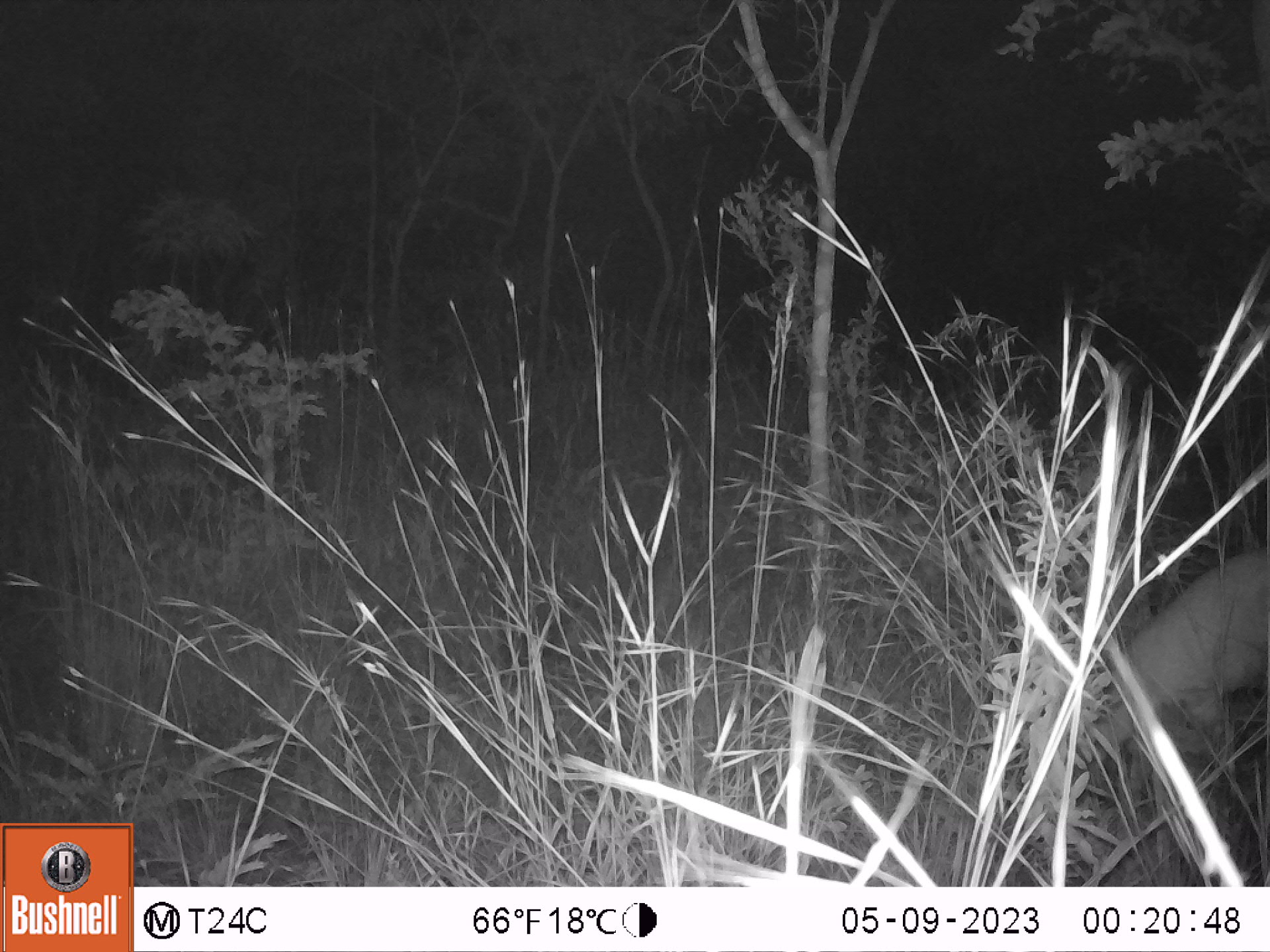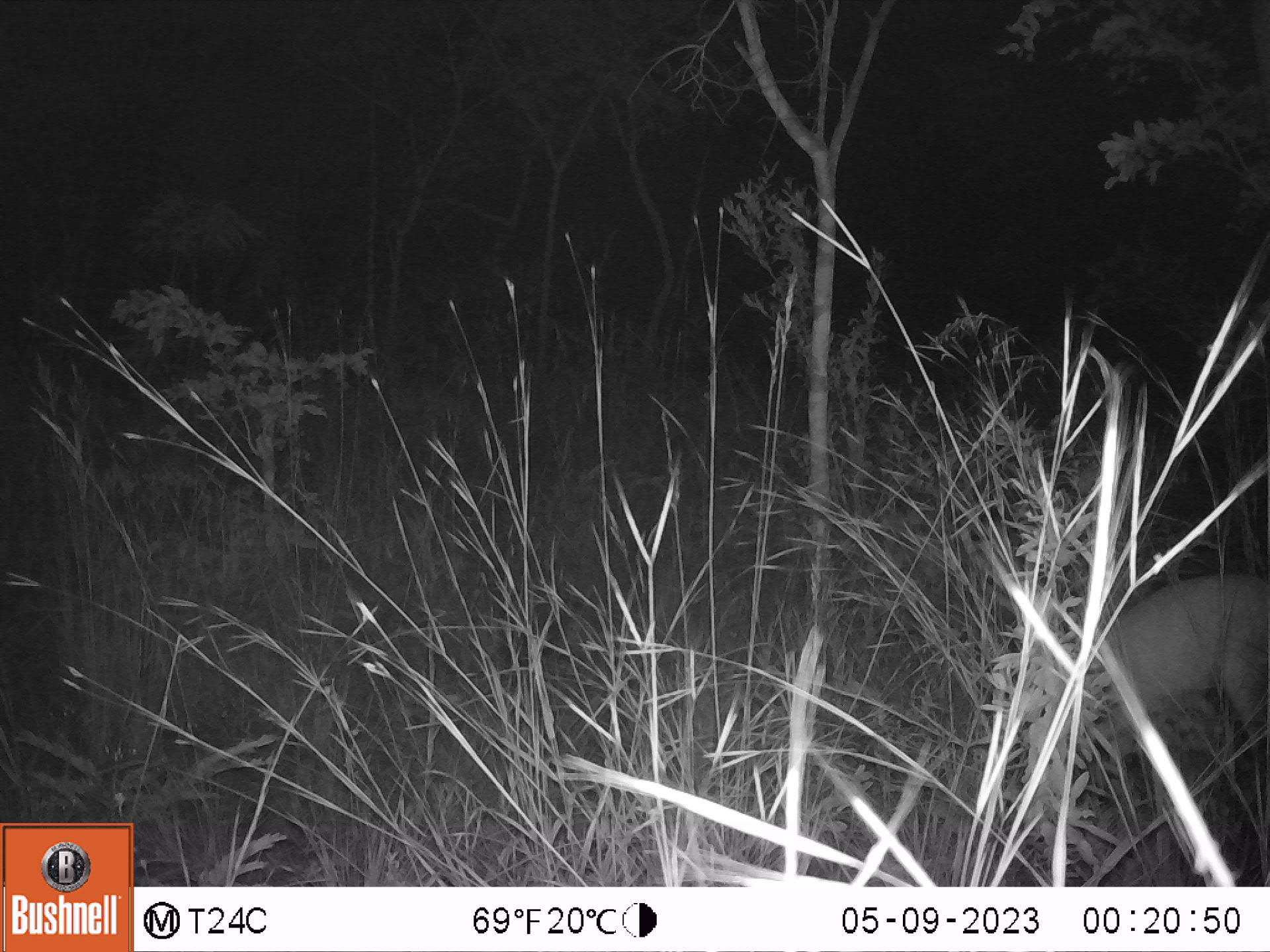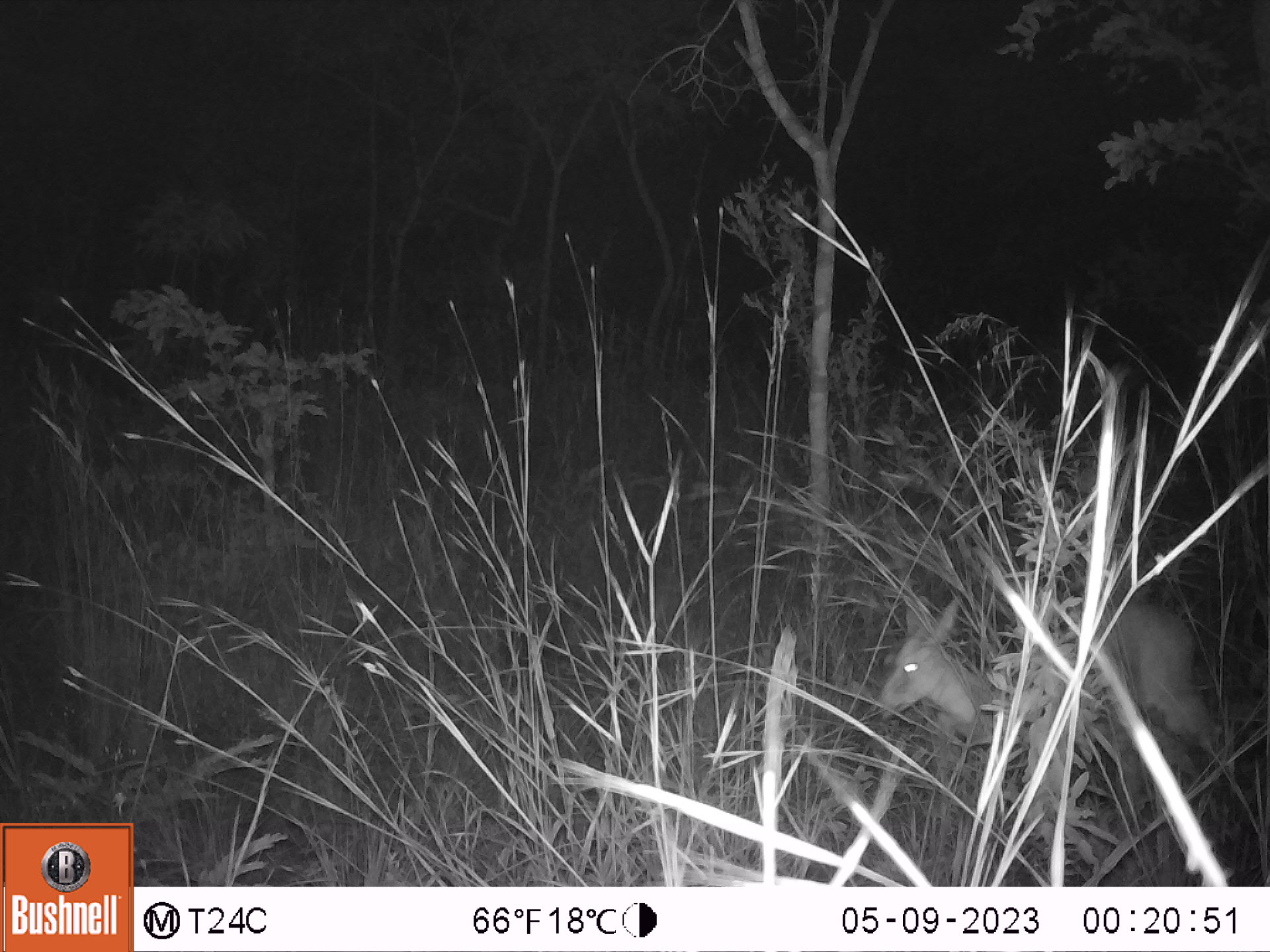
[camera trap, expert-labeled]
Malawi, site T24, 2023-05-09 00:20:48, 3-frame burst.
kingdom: Animalia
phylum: Chordata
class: Mammalia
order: Artiodactyla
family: Bovidae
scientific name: Antilopinae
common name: small antelope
Small antelope (Antilopinae), count 1.